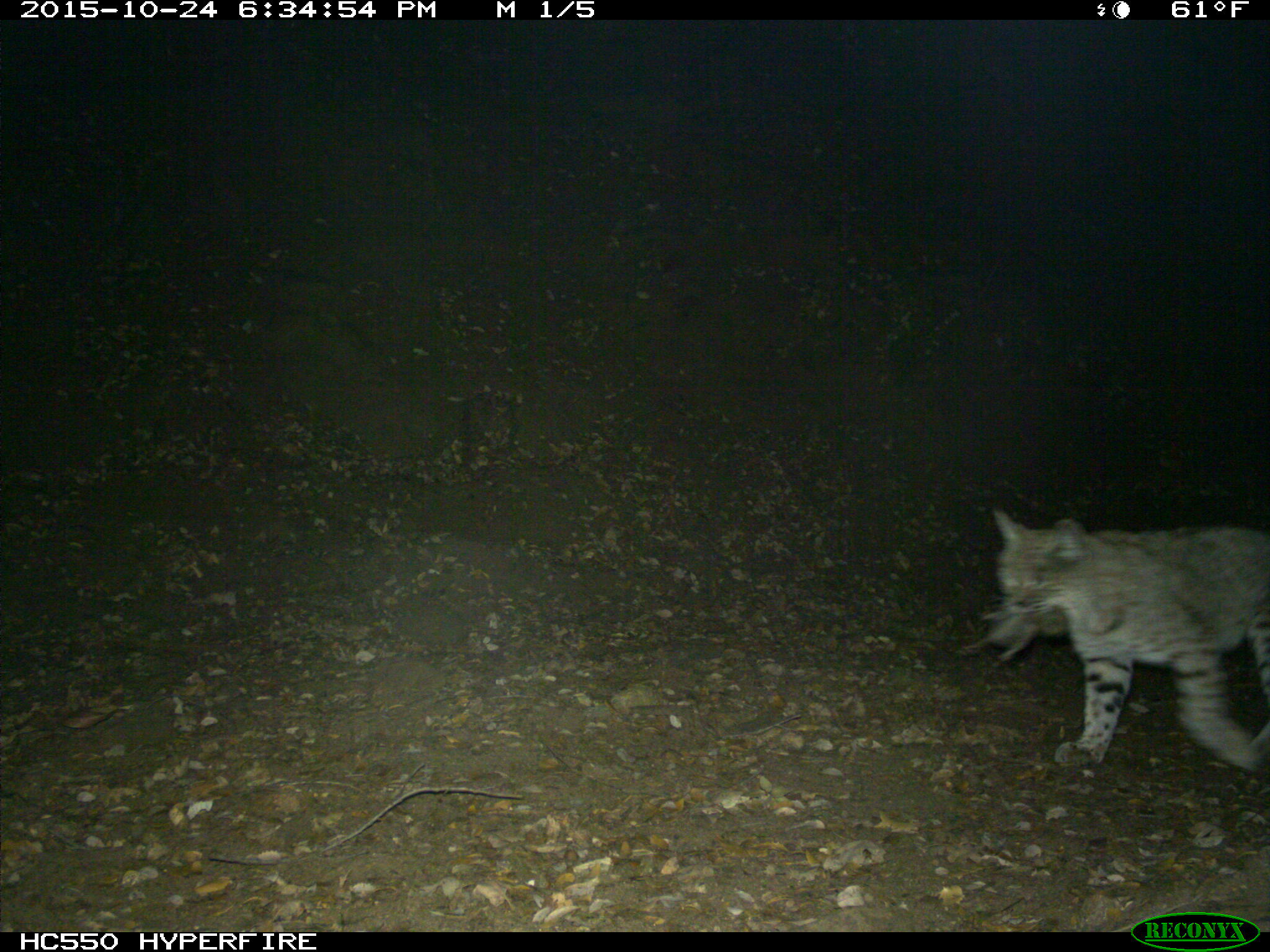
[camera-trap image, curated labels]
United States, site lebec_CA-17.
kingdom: Animalia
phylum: Chordata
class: Mammalia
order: Carnivora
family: Felidae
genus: Lynx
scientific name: Lynx rufus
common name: bobcat